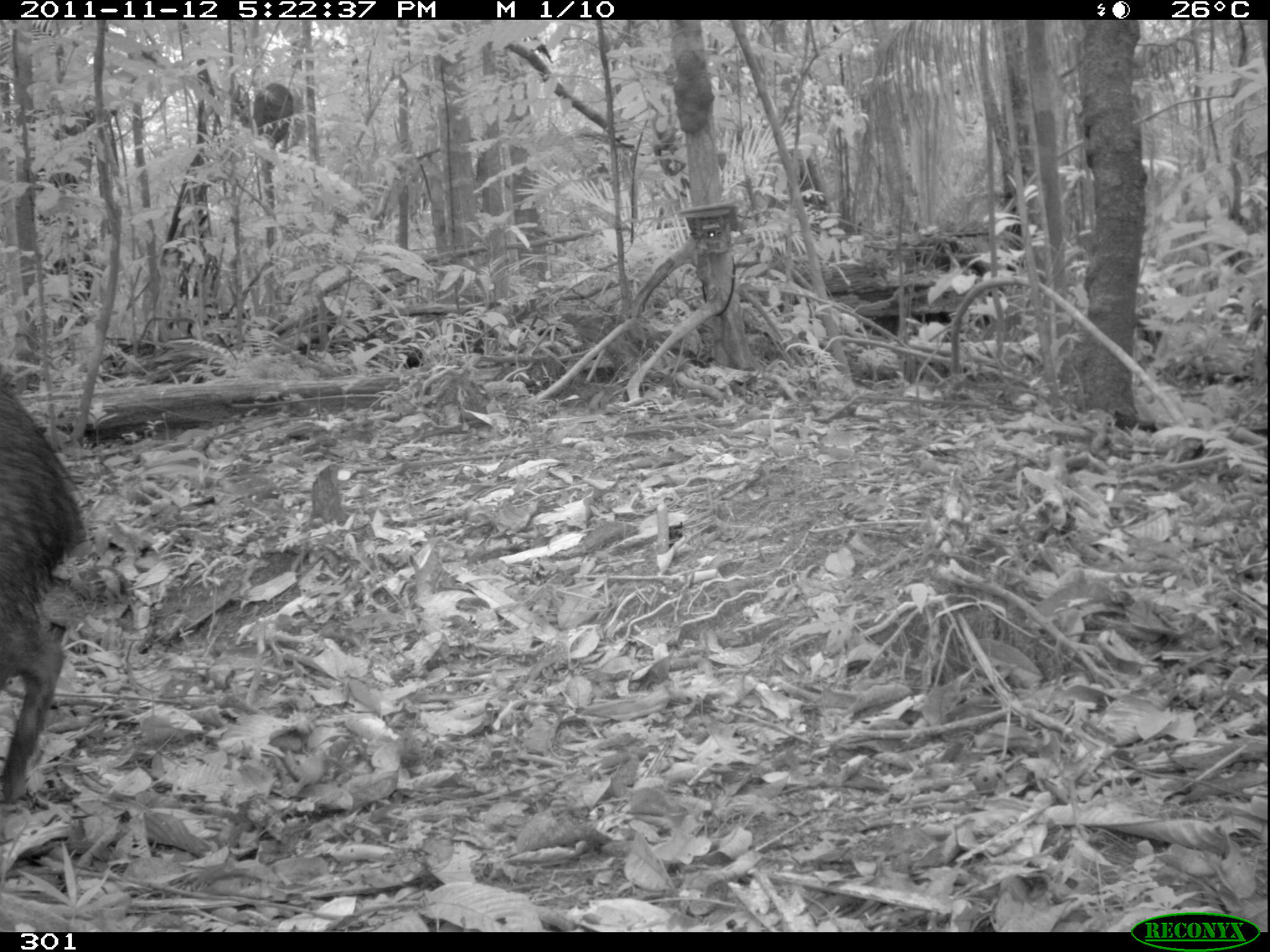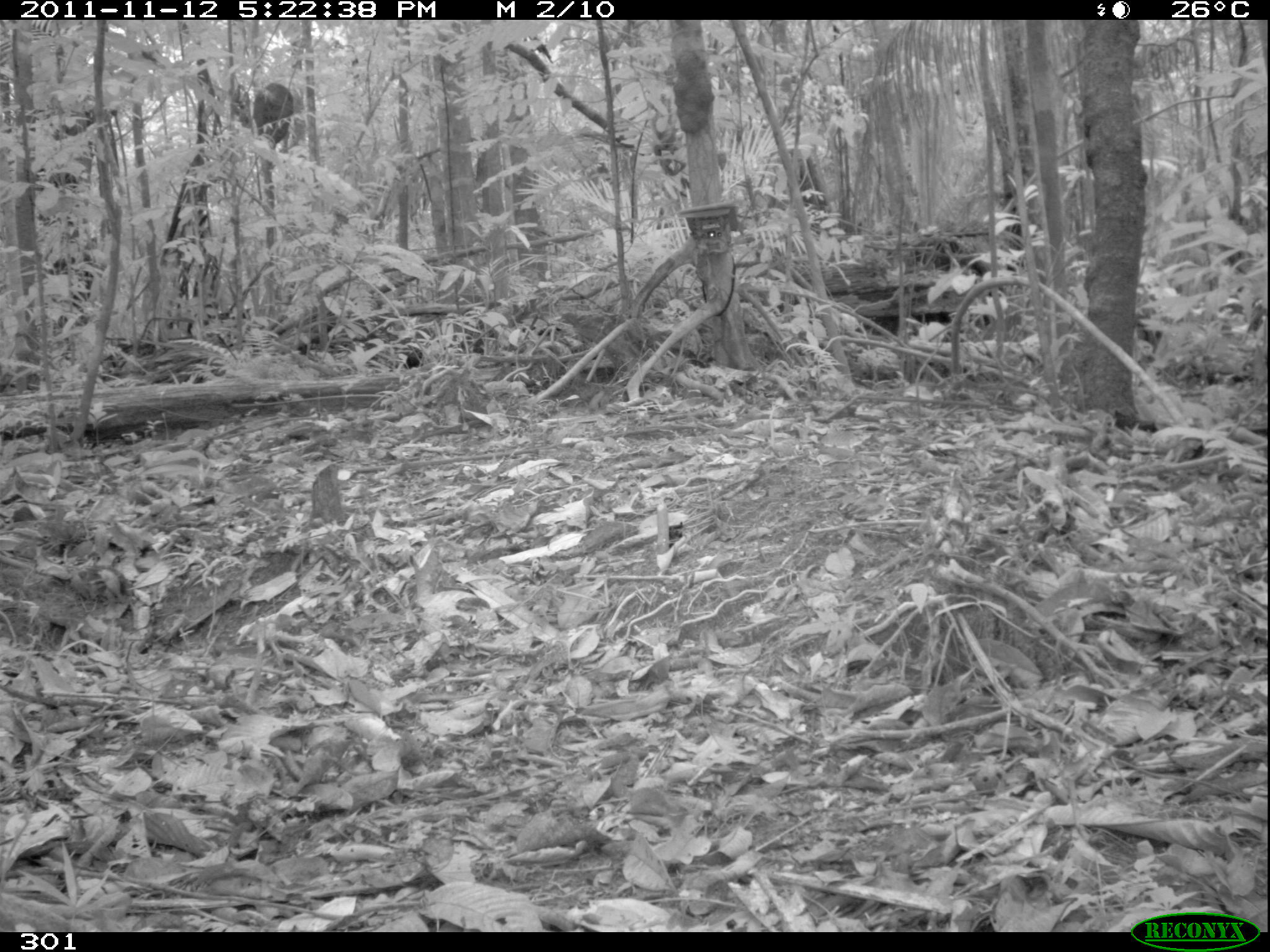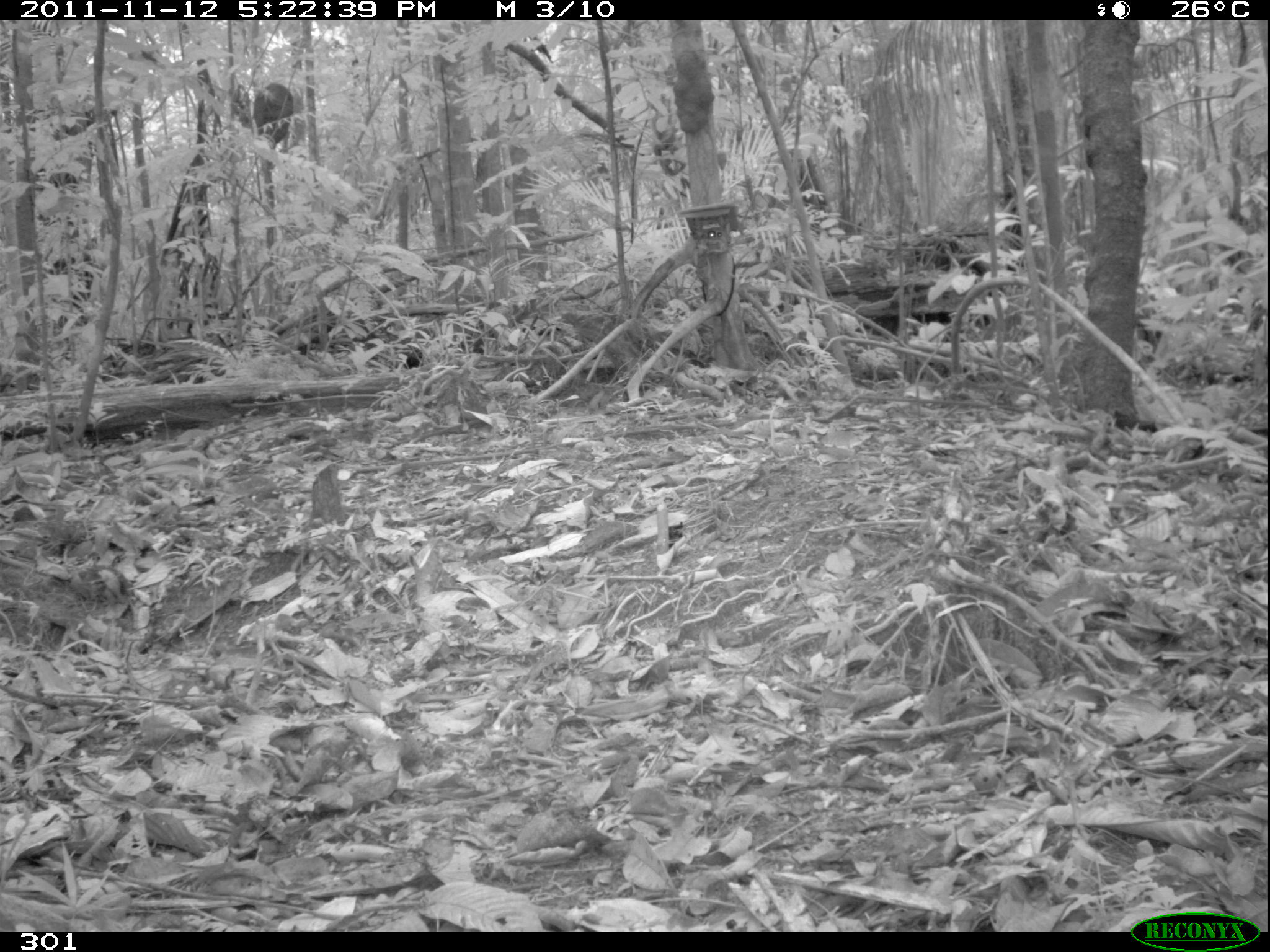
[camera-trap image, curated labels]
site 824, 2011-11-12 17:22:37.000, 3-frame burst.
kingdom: Animalia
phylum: Chordata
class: Mammalia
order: Artiodactyla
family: Tayassuidae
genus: Pecari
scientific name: Pecari tajacu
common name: collared peccary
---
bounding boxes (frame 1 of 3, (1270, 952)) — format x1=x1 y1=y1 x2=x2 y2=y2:
pecari tajacu: x1=0 y1=365 x2=85 y2=802